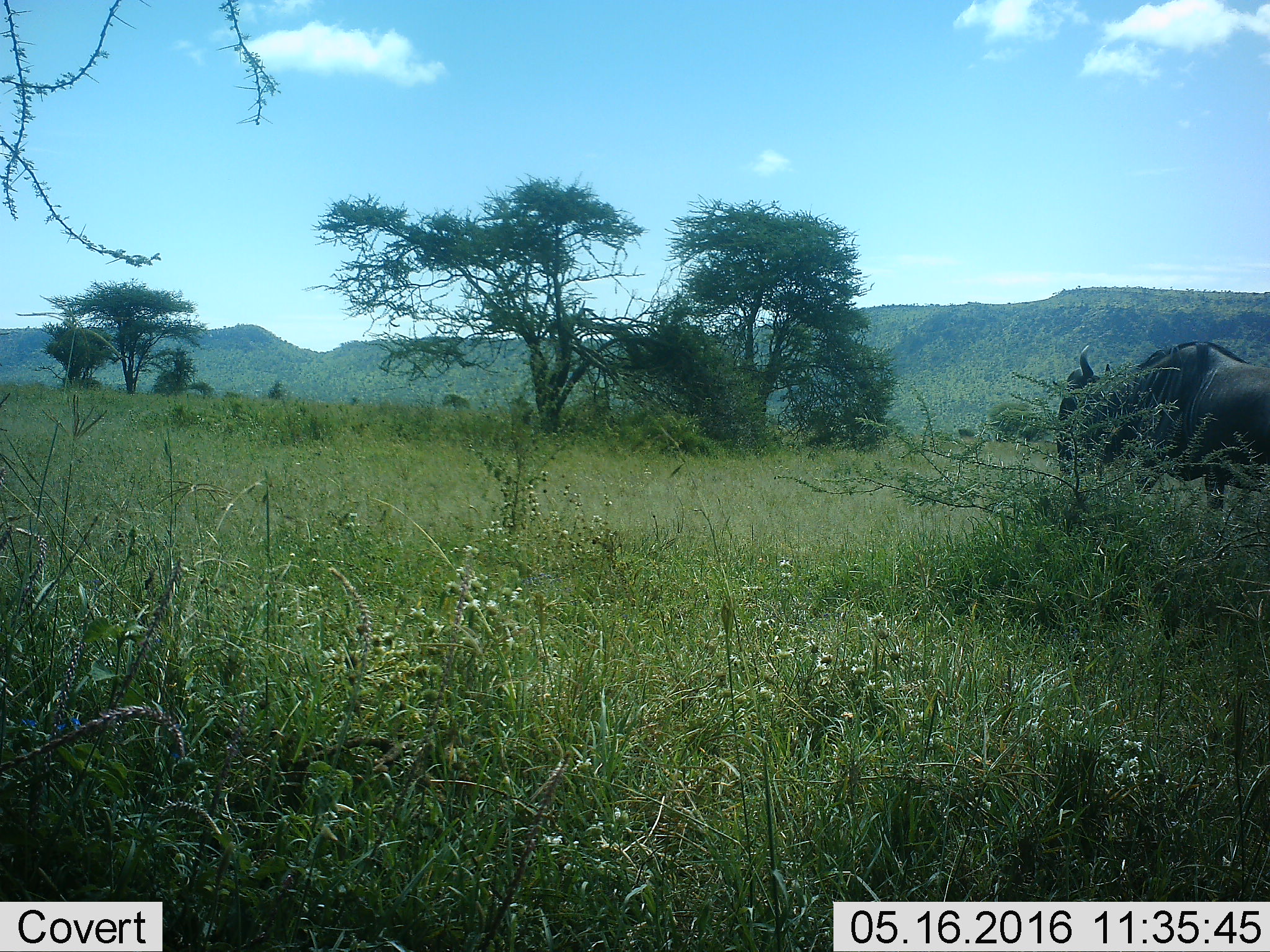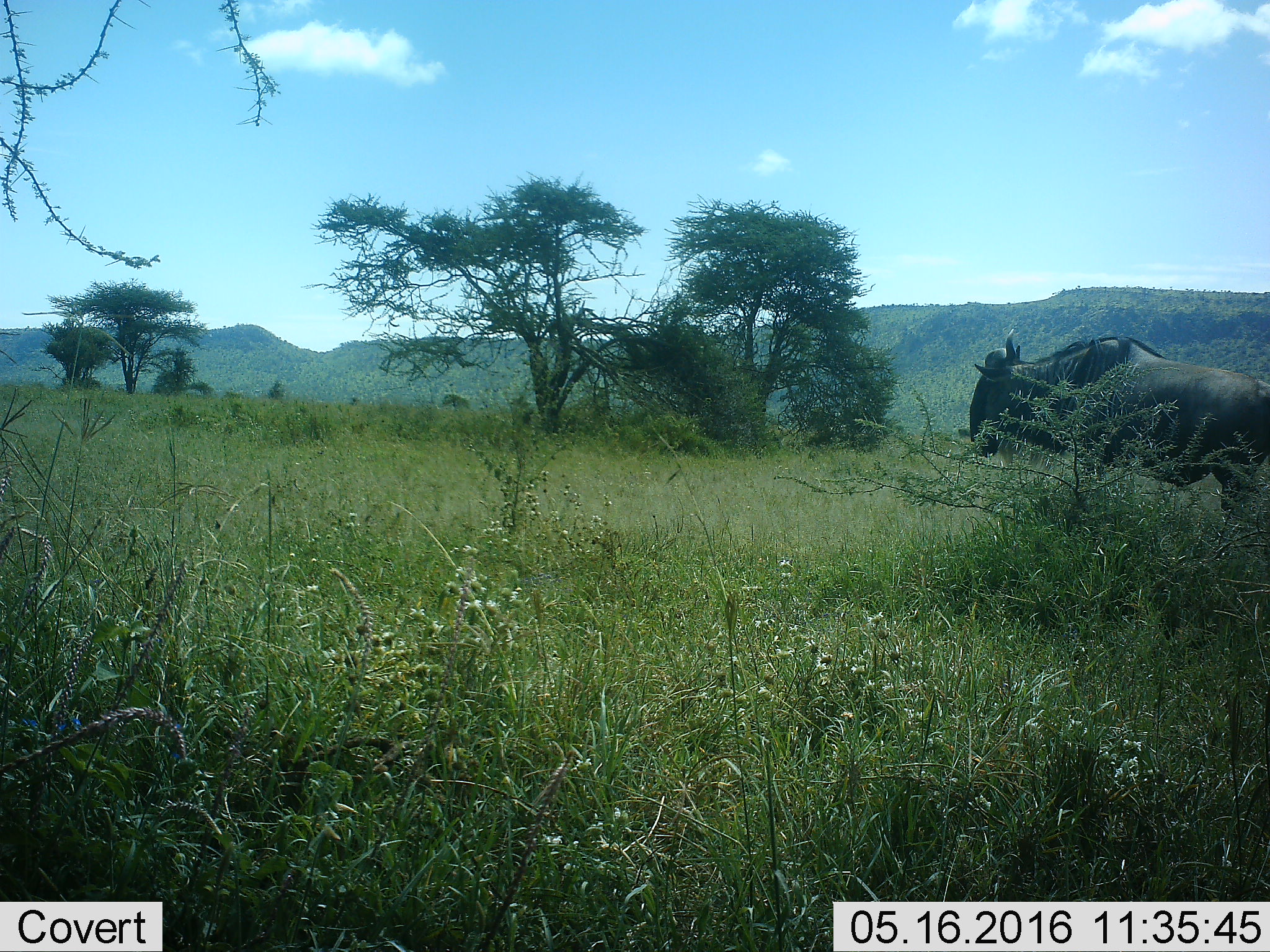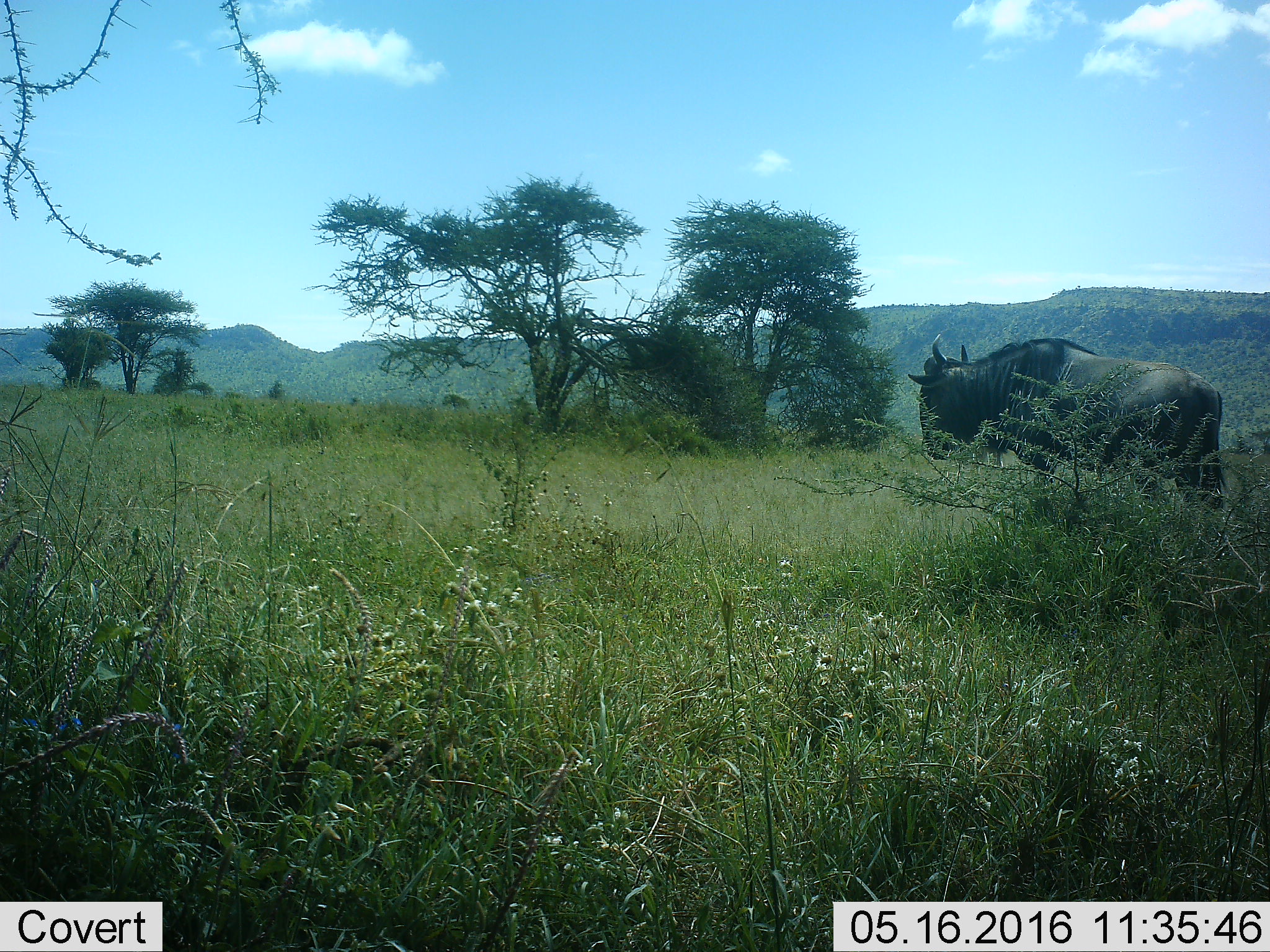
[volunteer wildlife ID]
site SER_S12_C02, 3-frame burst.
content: unidentified animal